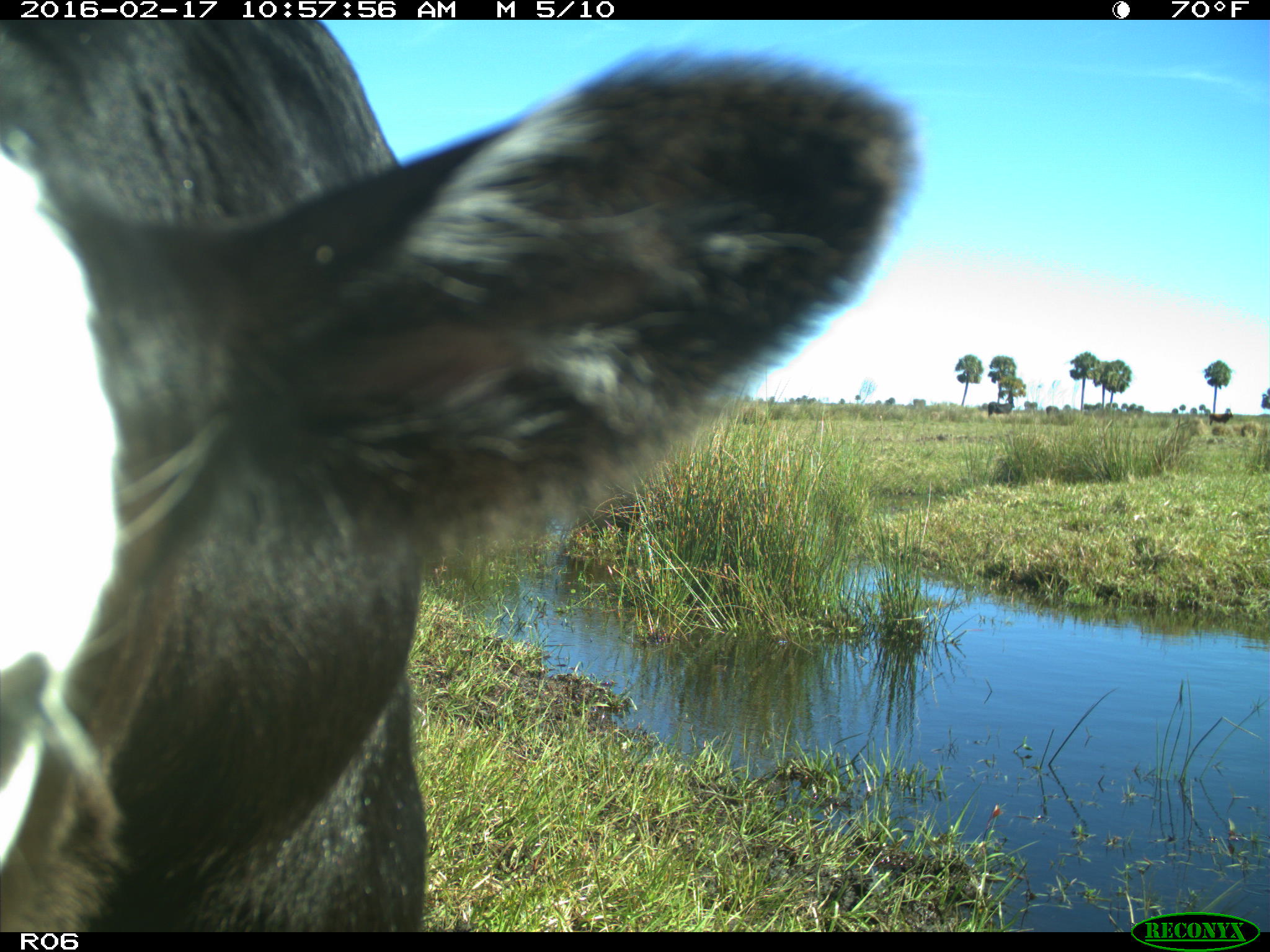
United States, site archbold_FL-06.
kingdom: Animalia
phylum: Chordata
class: Mammalia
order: Artiodactyla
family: Bovidae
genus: Bos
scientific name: Bos taurus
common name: domestic cow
Bos taurus (domestic cow).